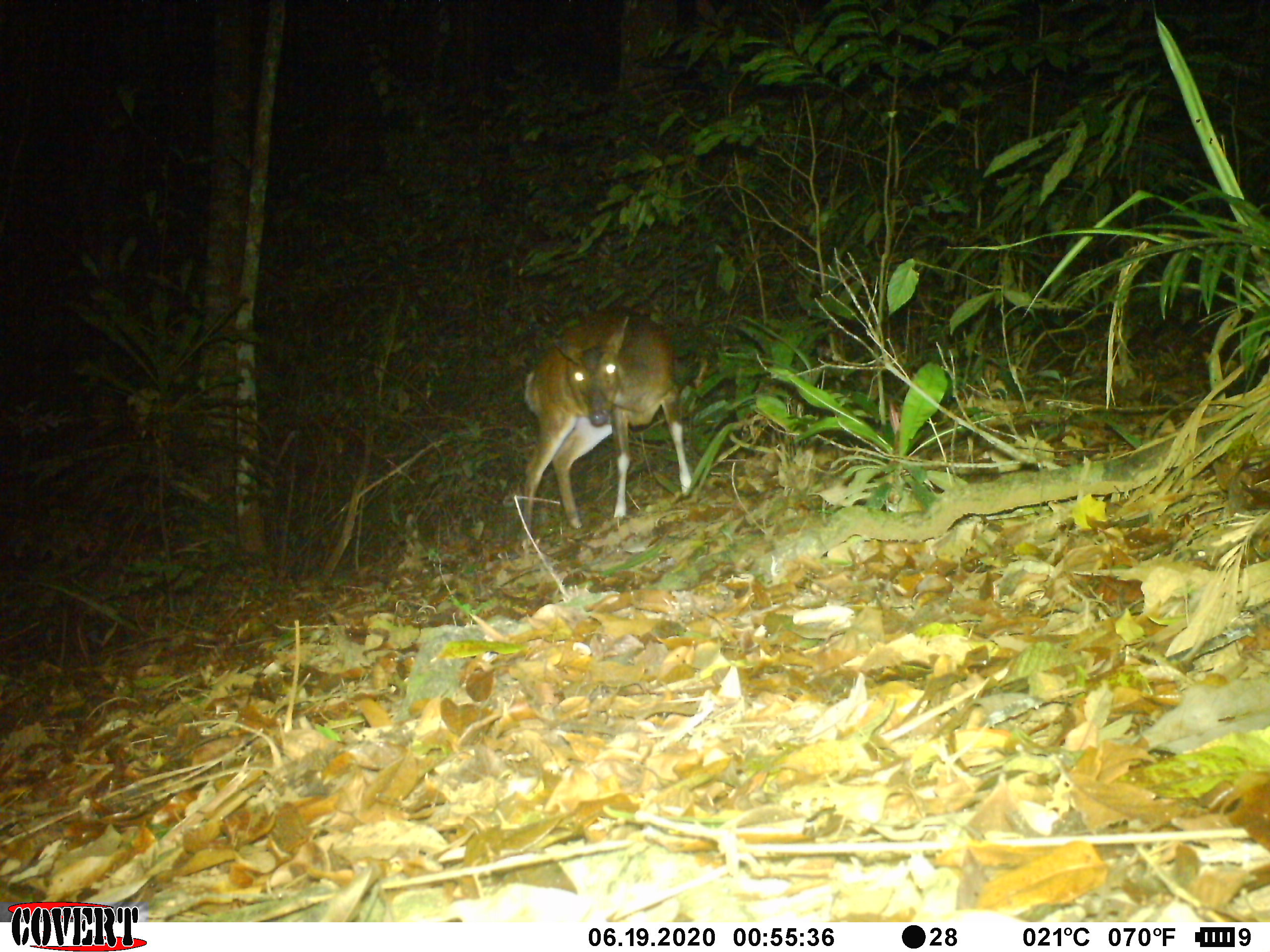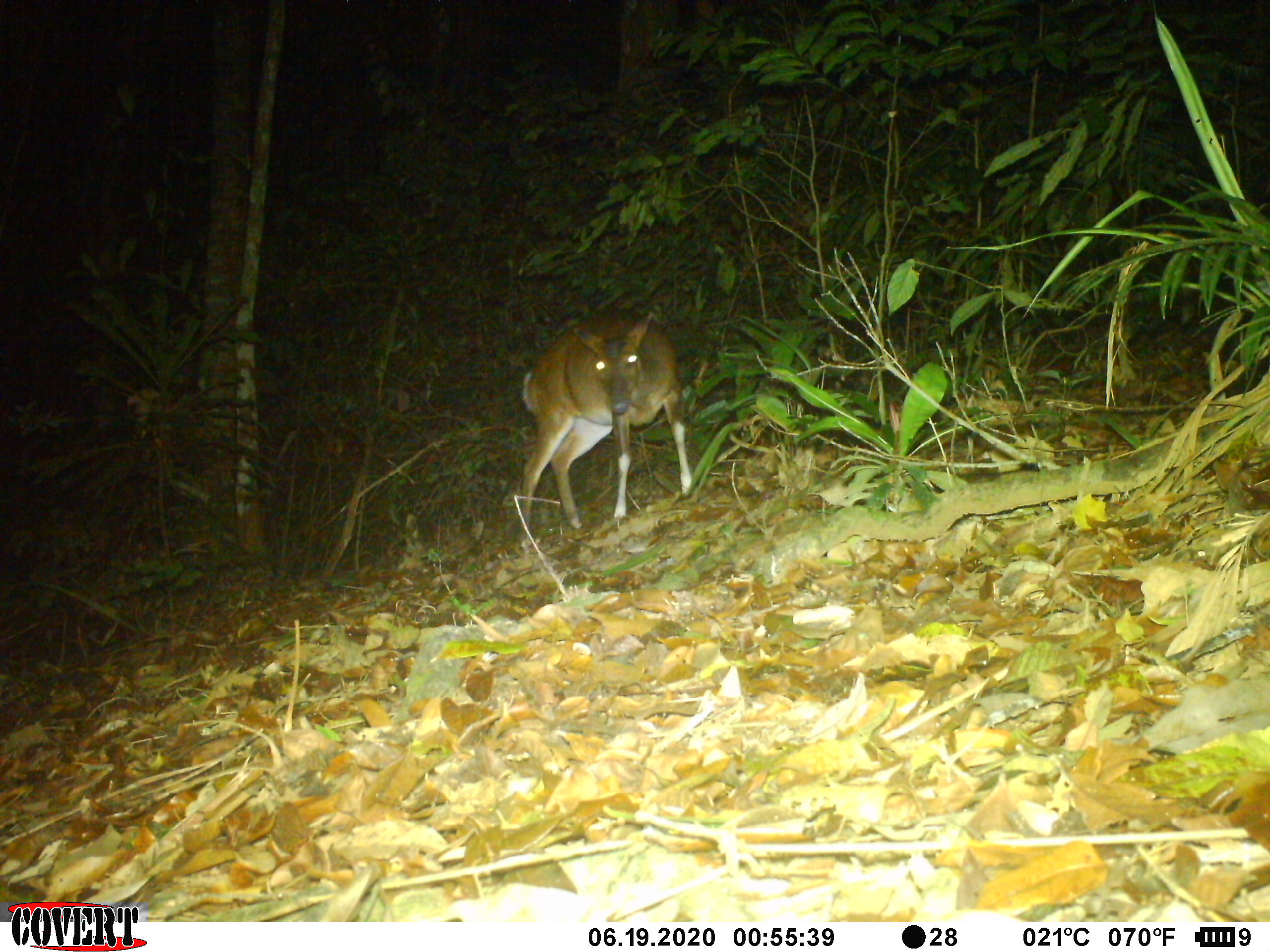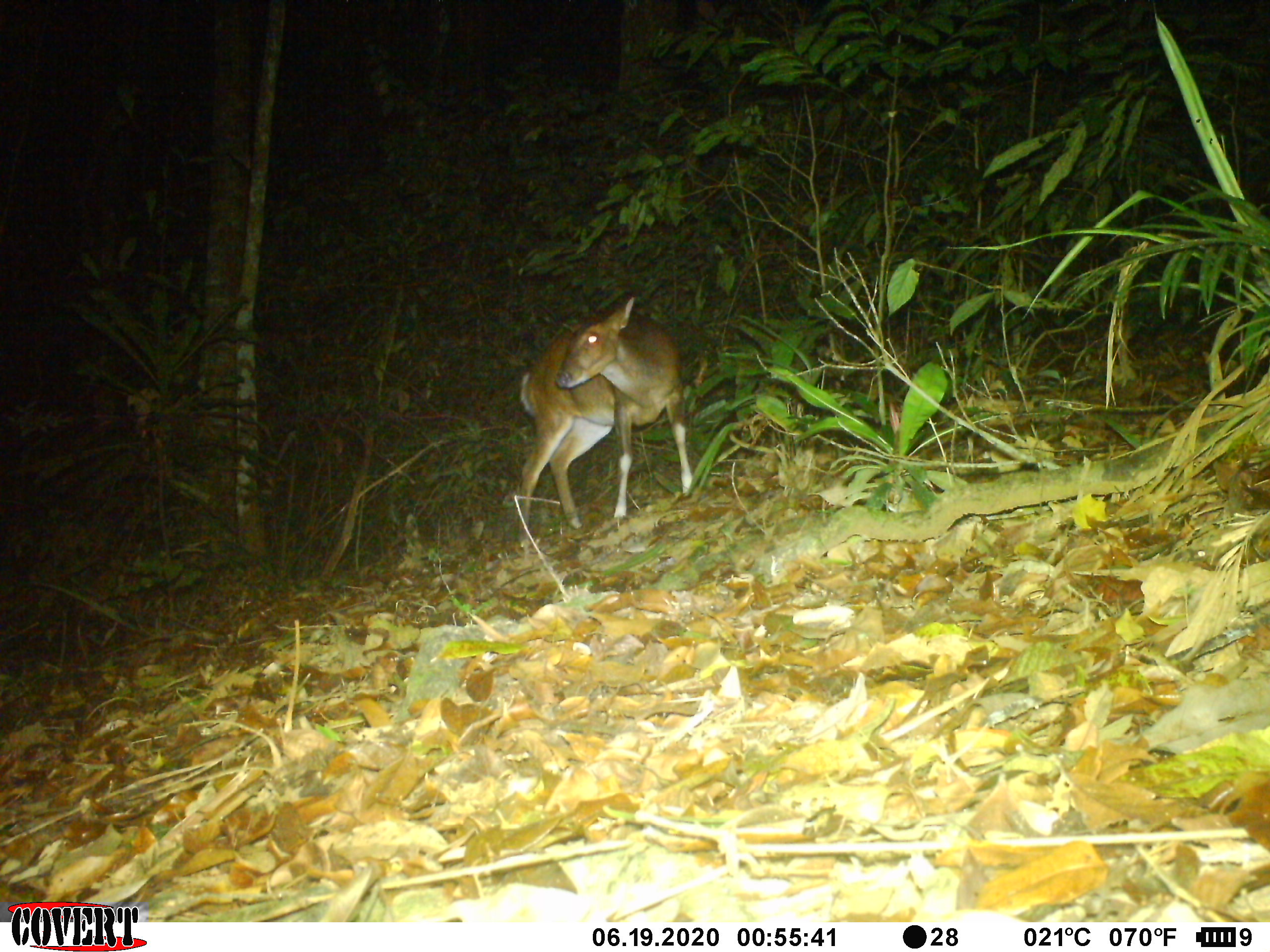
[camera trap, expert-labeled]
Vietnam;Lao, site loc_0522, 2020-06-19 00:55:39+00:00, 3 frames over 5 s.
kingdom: Animalia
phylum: Chordata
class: Mammalia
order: Artiodactyla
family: Cervidae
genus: Muntiacus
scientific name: Muntiacus vuquangensis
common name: large-antlered muntjac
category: large antlered muntjac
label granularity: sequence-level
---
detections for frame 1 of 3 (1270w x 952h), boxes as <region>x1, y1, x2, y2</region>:
large antlered muntjac: <region>513, 304, 693, 550</region>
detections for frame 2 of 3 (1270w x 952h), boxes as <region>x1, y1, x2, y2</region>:
large antlered muntjac: <region>511, 306, 692, 548</region>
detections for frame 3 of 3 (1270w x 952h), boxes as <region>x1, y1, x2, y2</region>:
large antlered muntjac: <region>515, 292, 693, 550</region>